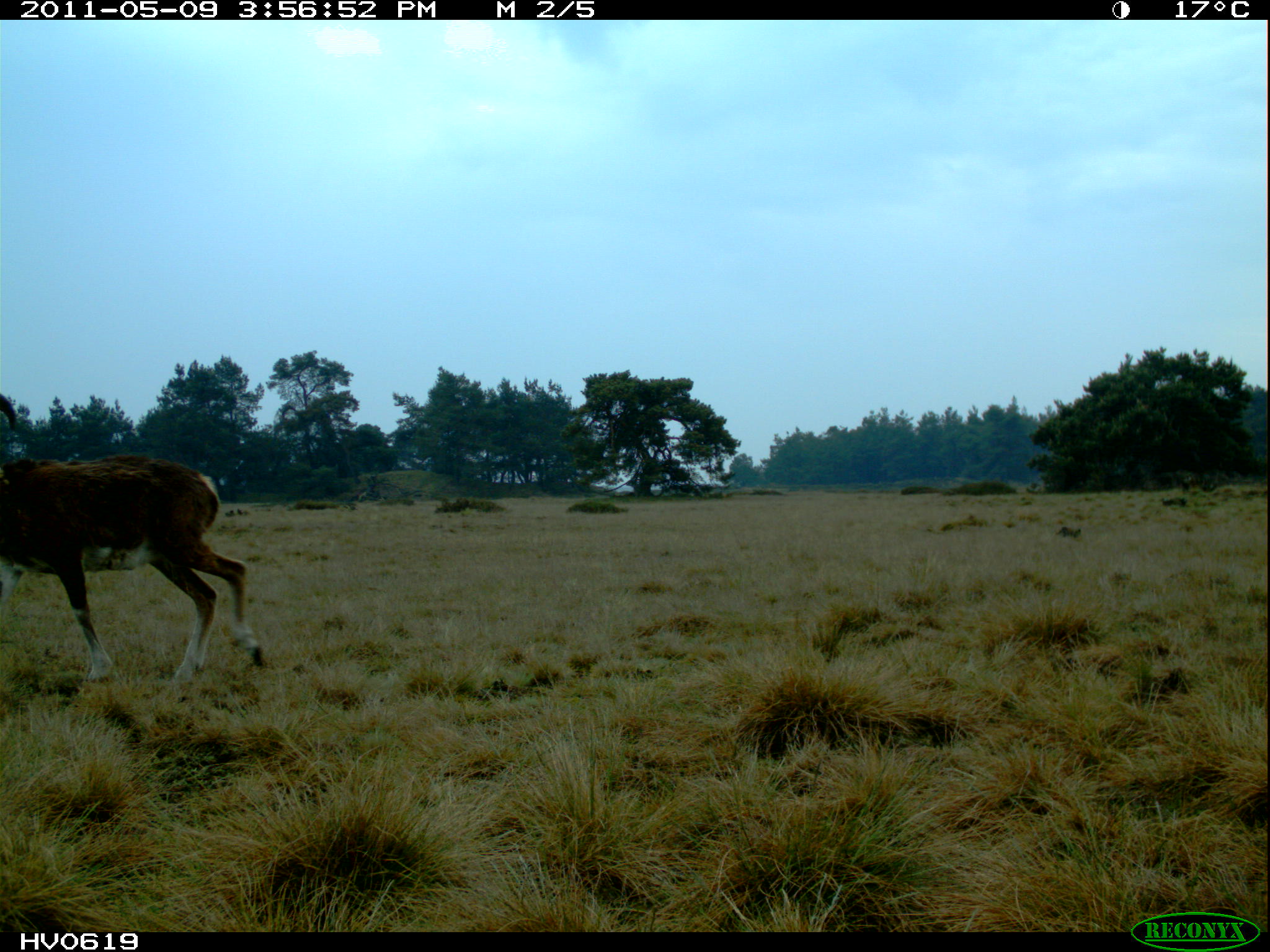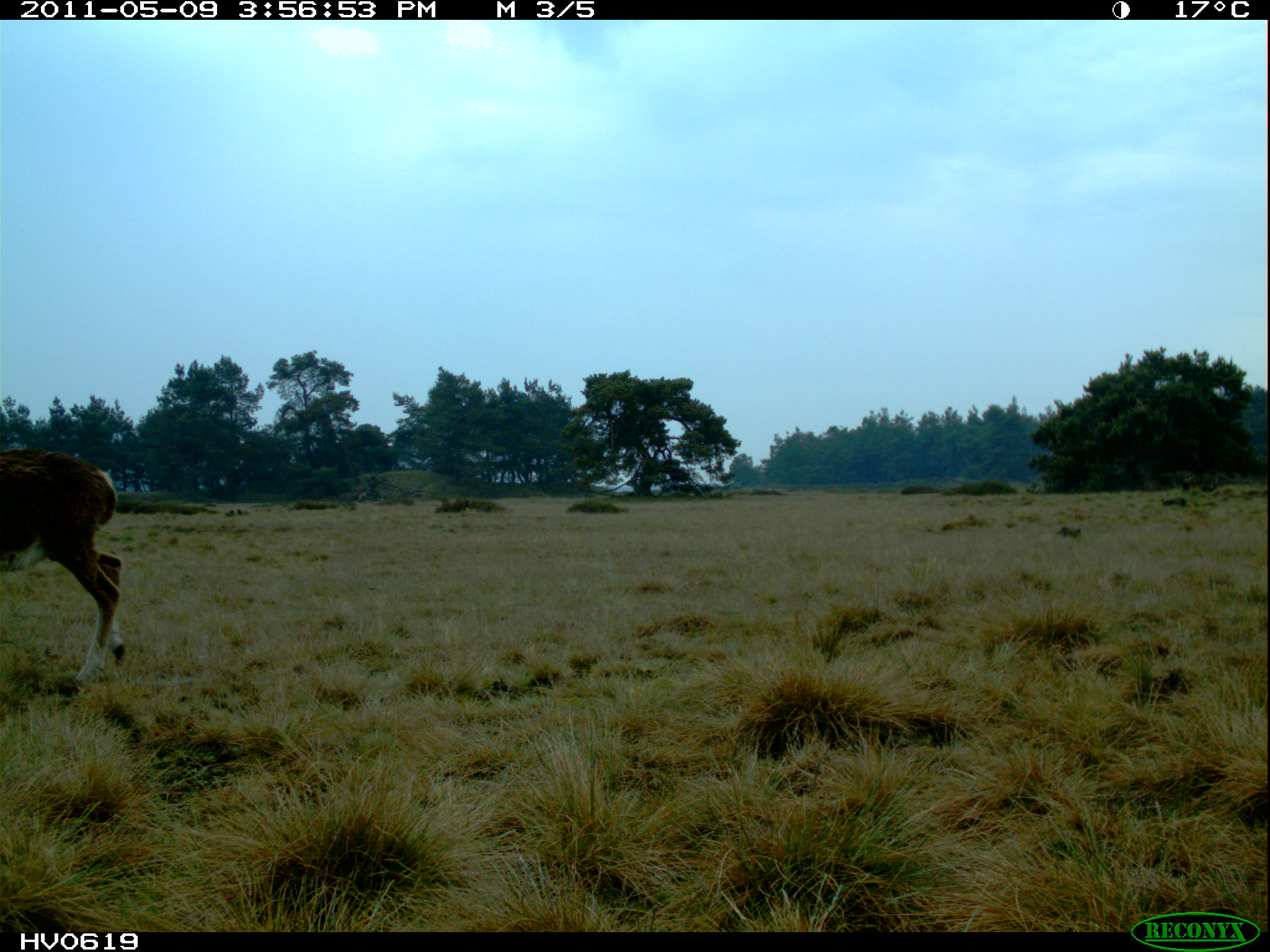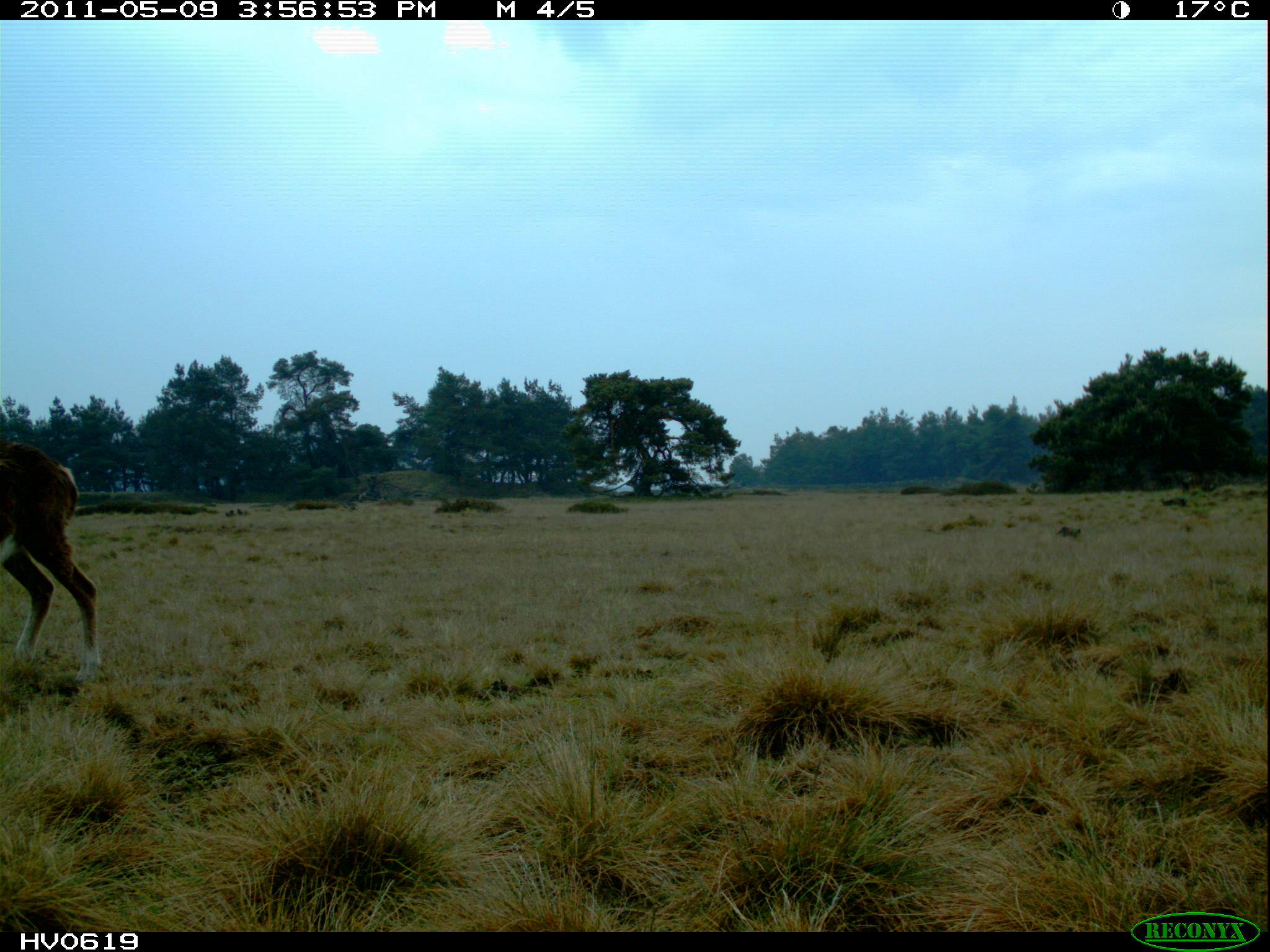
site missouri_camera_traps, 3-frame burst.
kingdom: Animalia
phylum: Chordata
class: Mammalia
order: Artiodactyla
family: Bovidae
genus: Ovis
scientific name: Ovis ammon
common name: mouflon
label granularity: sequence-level